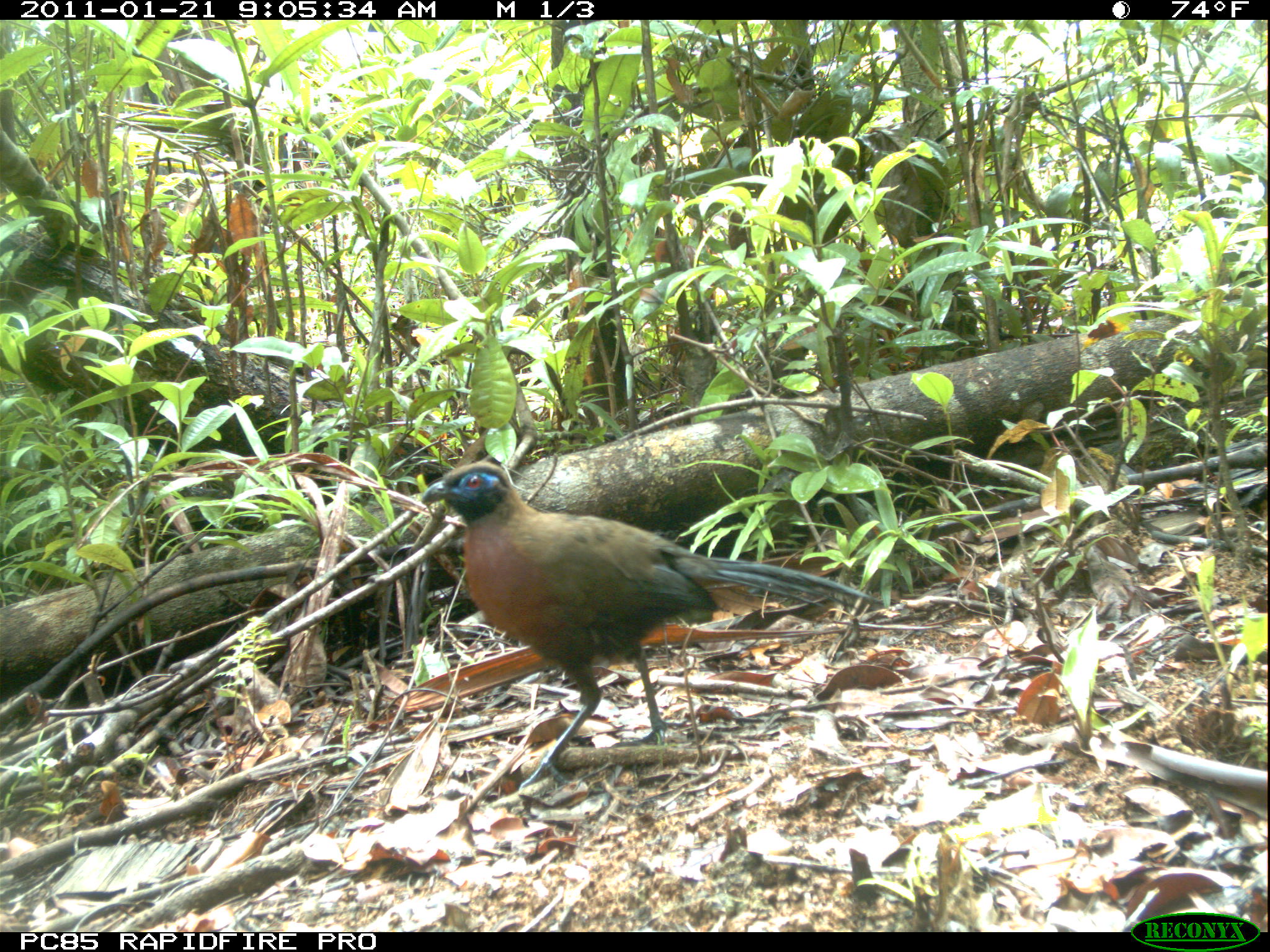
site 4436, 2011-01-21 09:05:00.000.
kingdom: Animalia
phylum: Chordata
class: Aves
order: Cuculiformes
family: Cuculidae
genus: Coua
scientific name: Coua serriana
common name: red-breasted coua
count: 1